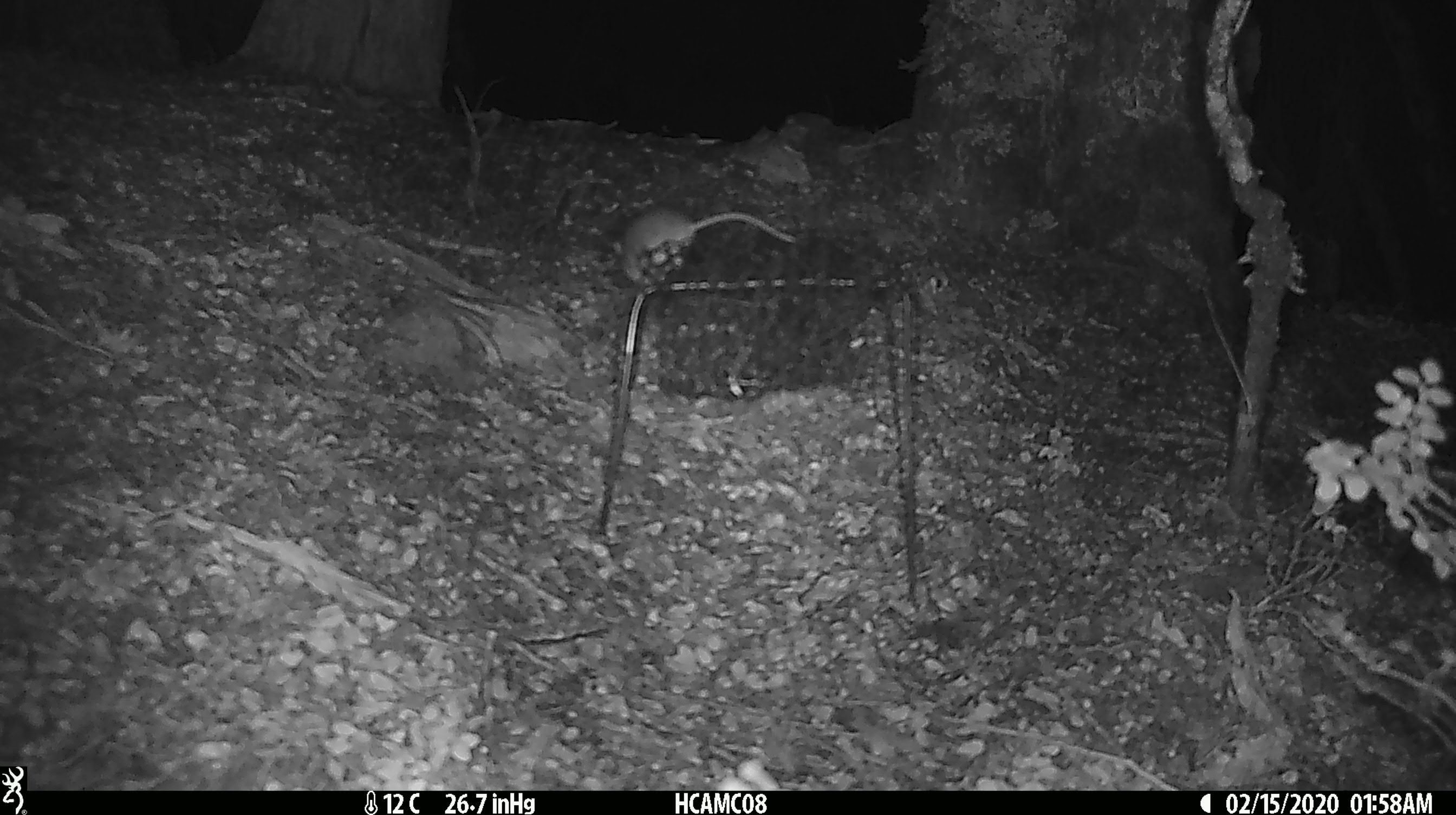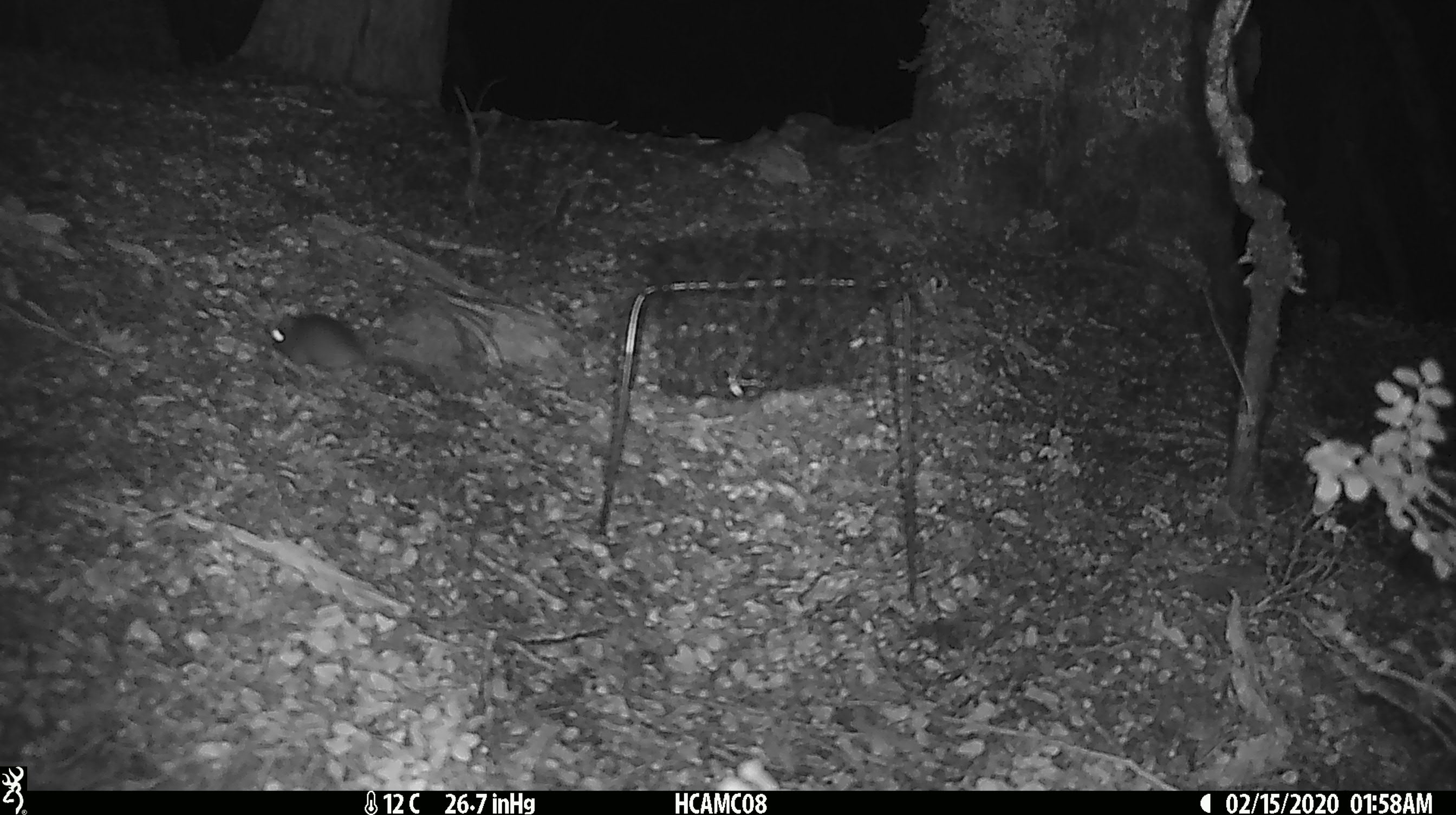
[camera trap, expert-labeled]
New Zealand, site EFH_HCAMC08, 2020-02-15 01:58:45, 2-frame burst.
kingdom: Animalia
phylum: Chordata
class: Mammalia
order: Rodentia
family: Muridae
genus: Mus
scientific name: Mus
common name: mouse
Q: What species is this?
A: Mouse (Mus).